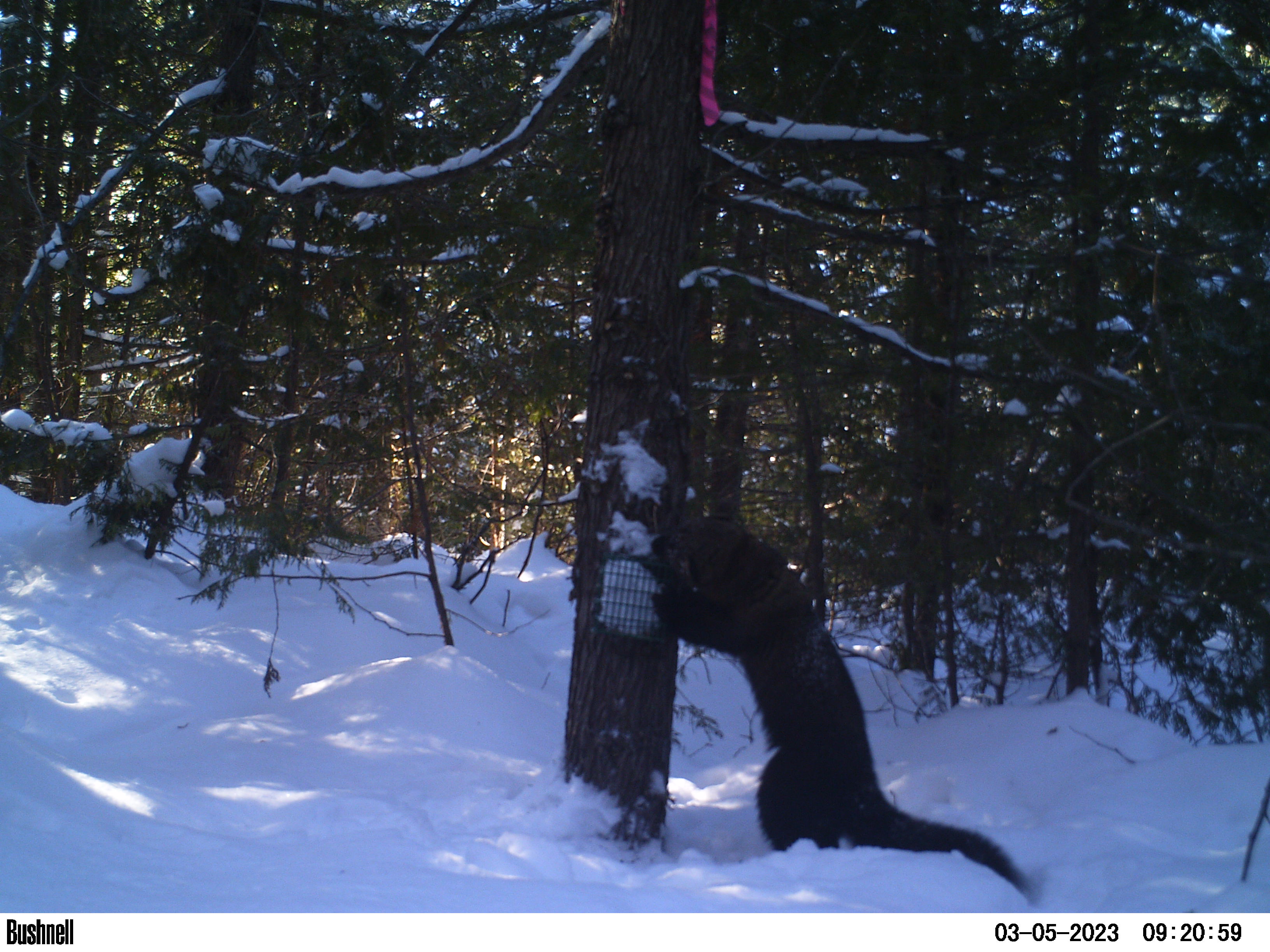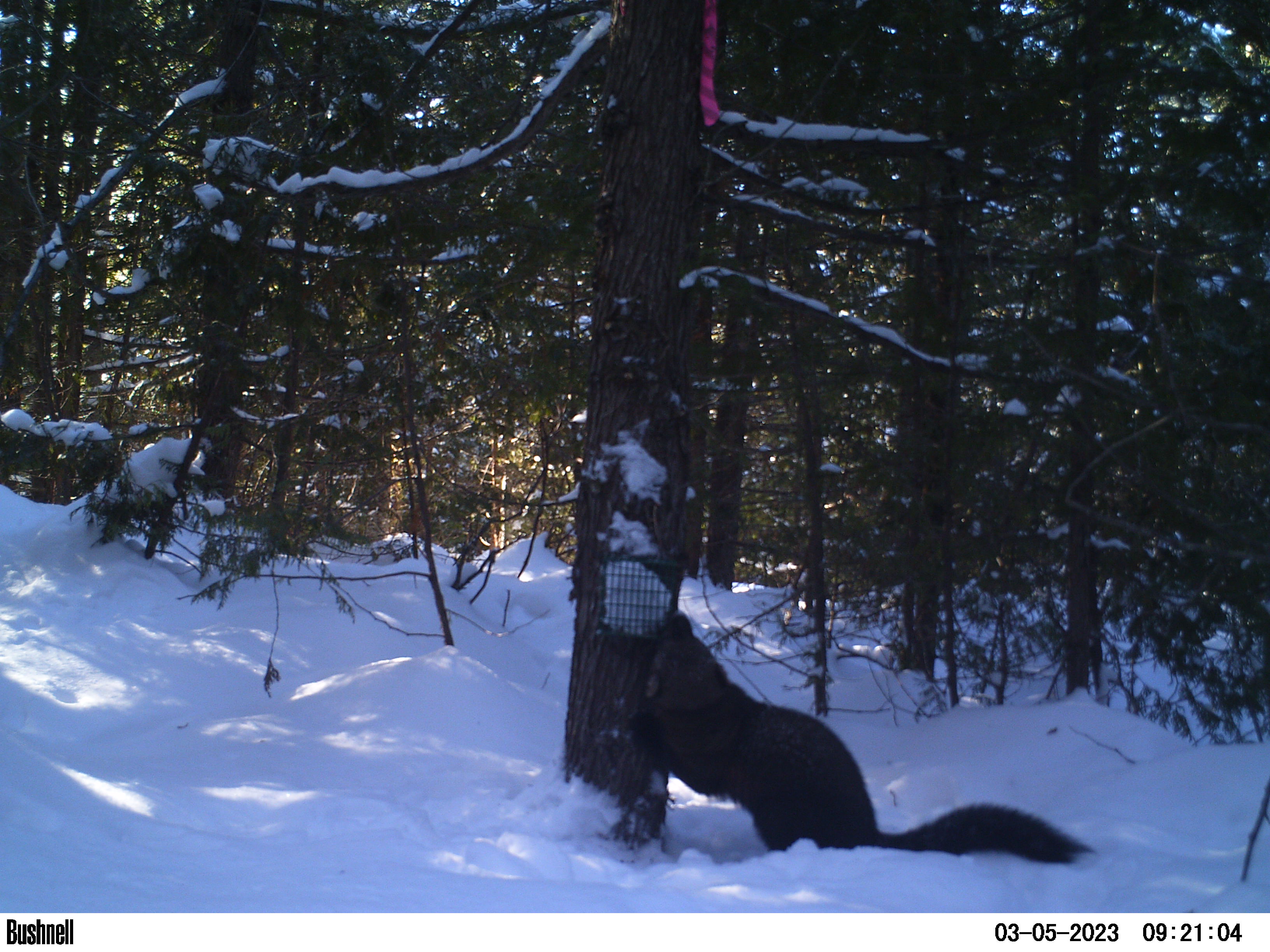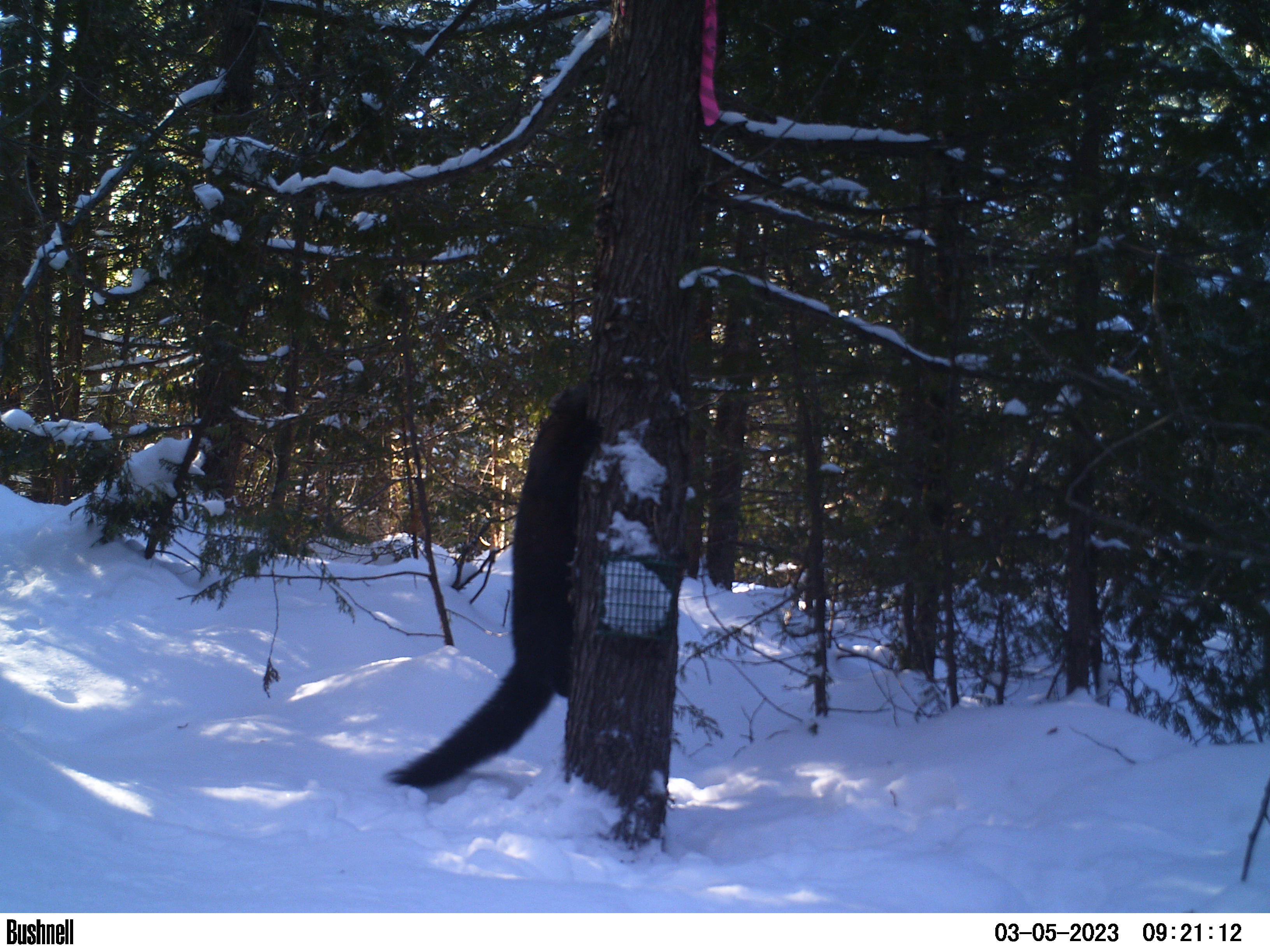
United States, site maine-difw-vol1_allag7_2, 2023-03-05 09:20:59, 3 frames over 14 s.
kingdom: Animalia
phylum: Chordata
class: Mammalia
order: Carnivora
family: Mustelidae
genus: Pekania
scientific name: Pekania pennanti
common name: fisher